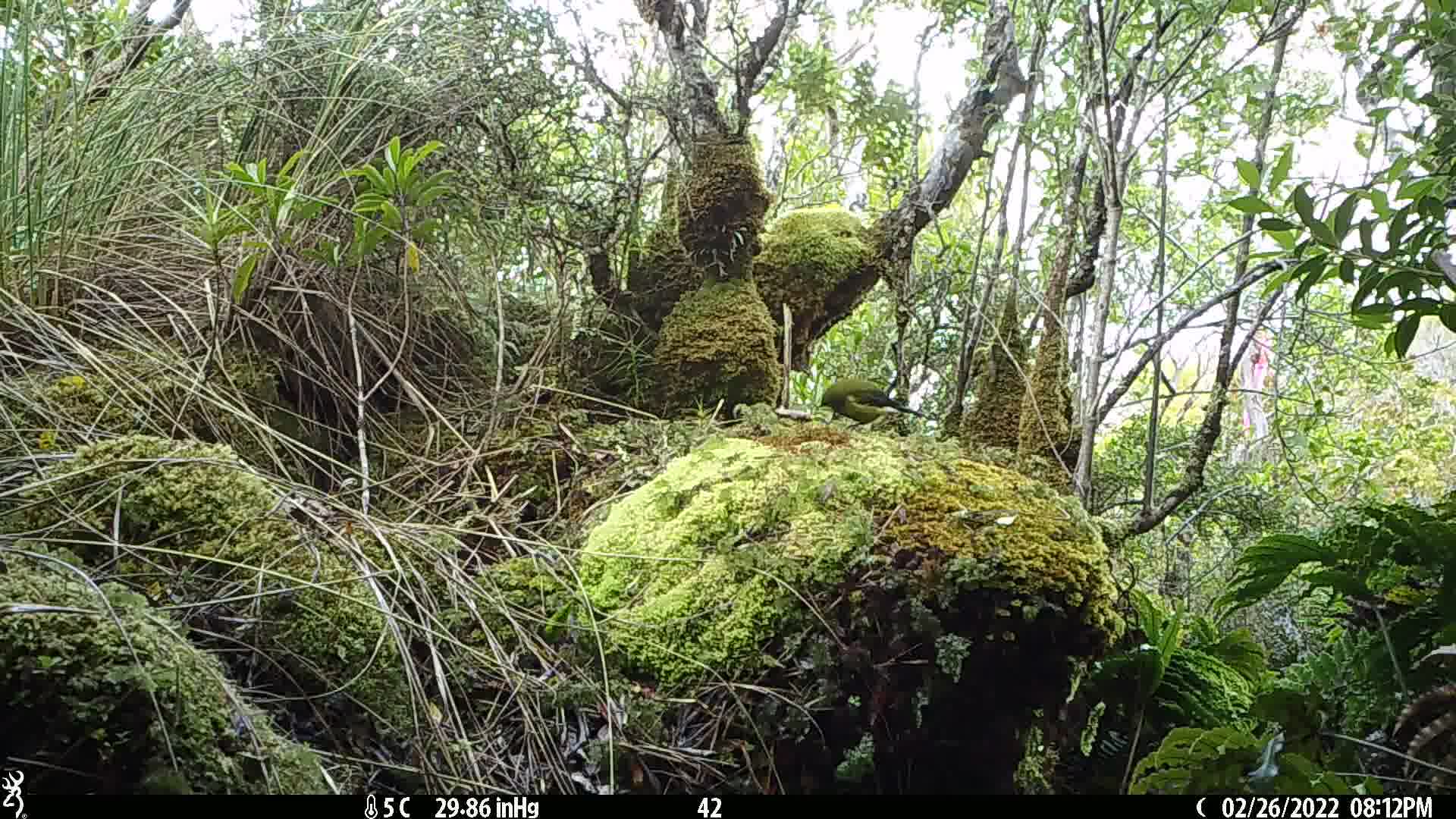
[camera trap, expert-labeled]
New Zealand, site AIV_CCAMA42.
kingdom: Animalia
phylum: Chordata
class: Aves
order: Passeriformes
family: Meliphagidae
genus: Anthornis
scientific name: Anthornis melanura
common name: new zealand bellbird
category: bellbird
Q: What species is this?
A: Bellbird (new zealand bellbird) (Anthornis melanura).